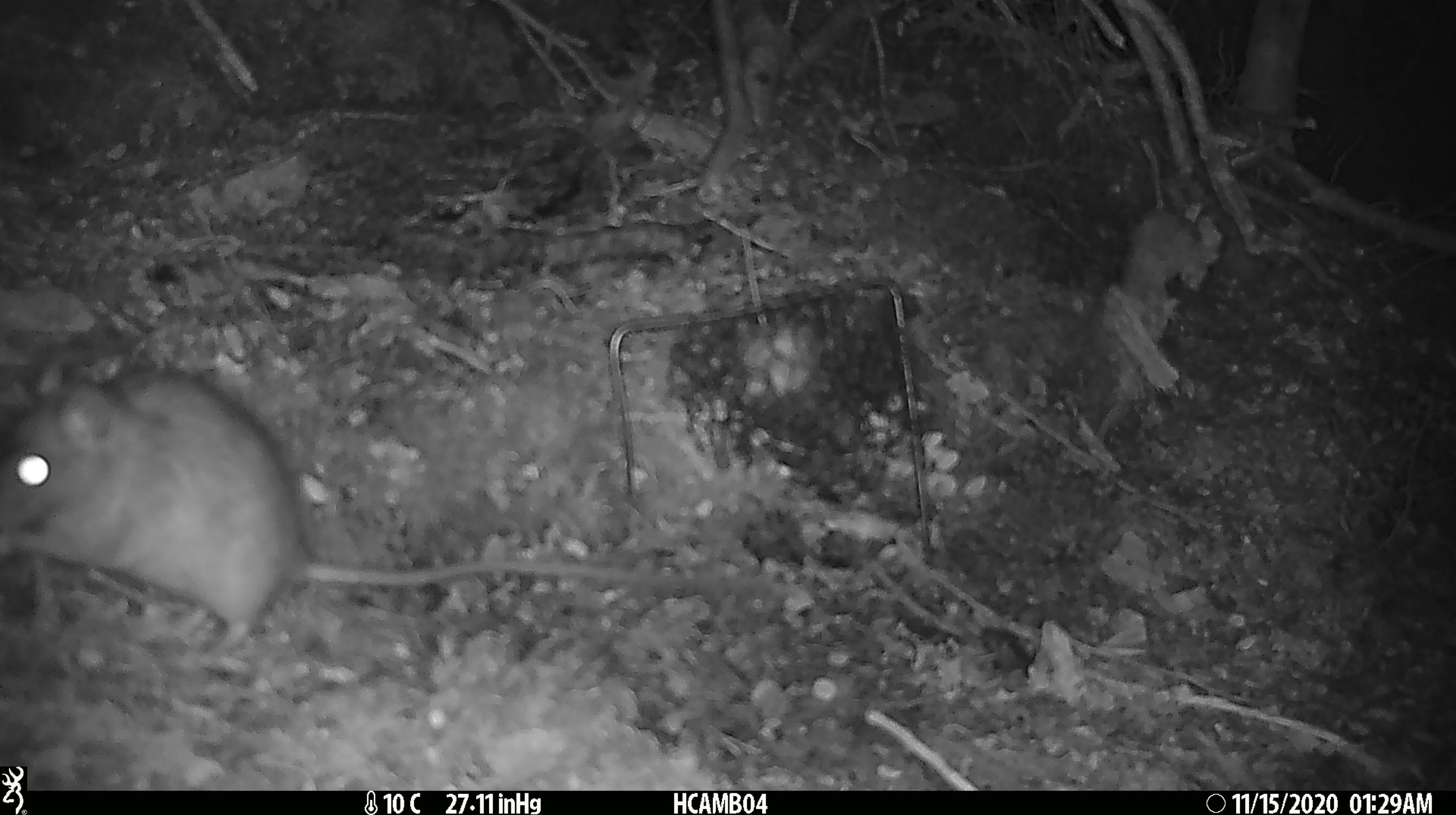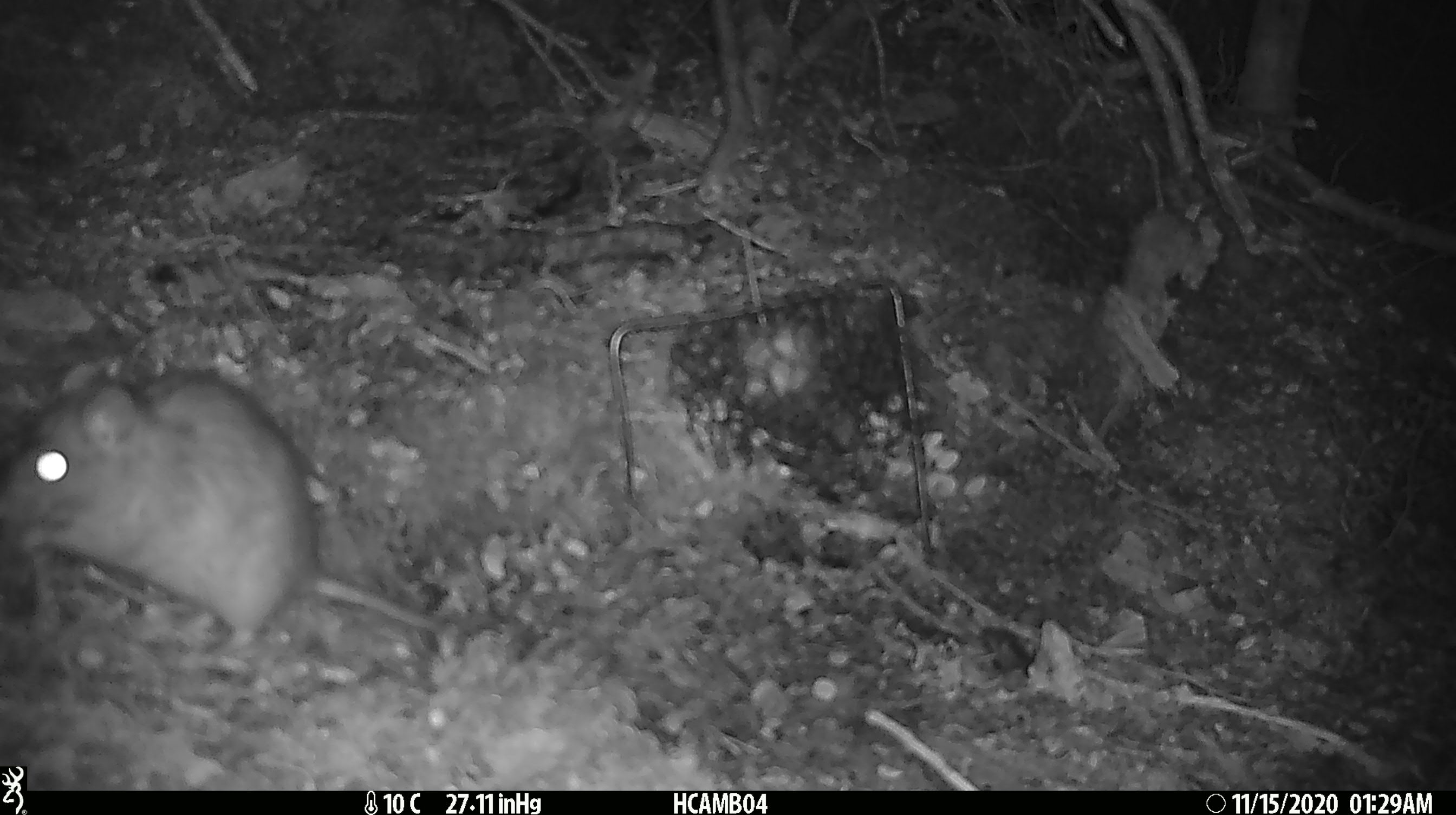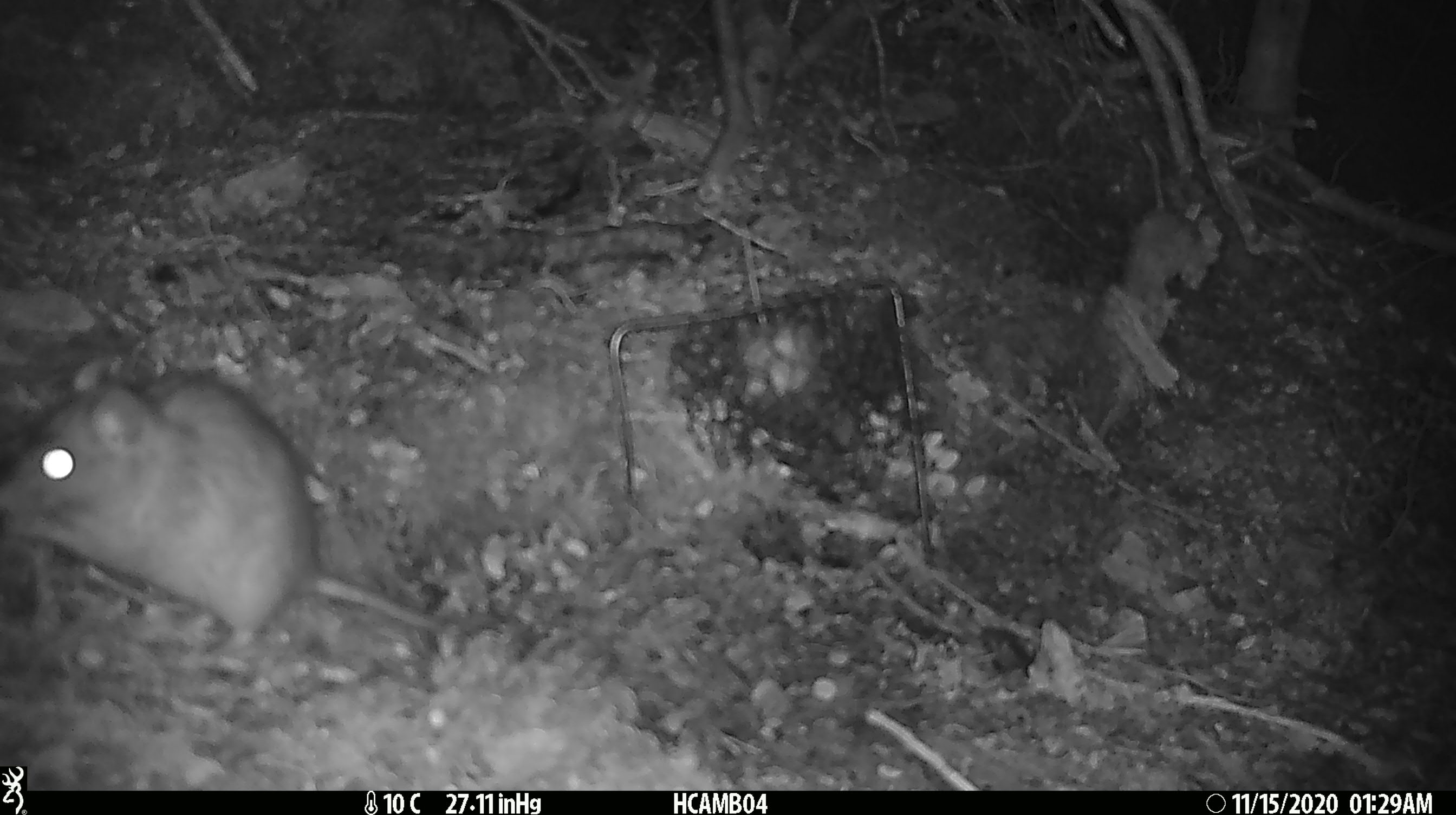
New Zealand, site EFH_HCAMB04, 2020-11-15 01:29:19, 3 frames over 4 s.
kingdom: Animalia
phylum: Chordata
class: Mammalia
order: Rodentia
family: Muridae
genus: Rattus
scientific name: Rattus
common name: rat